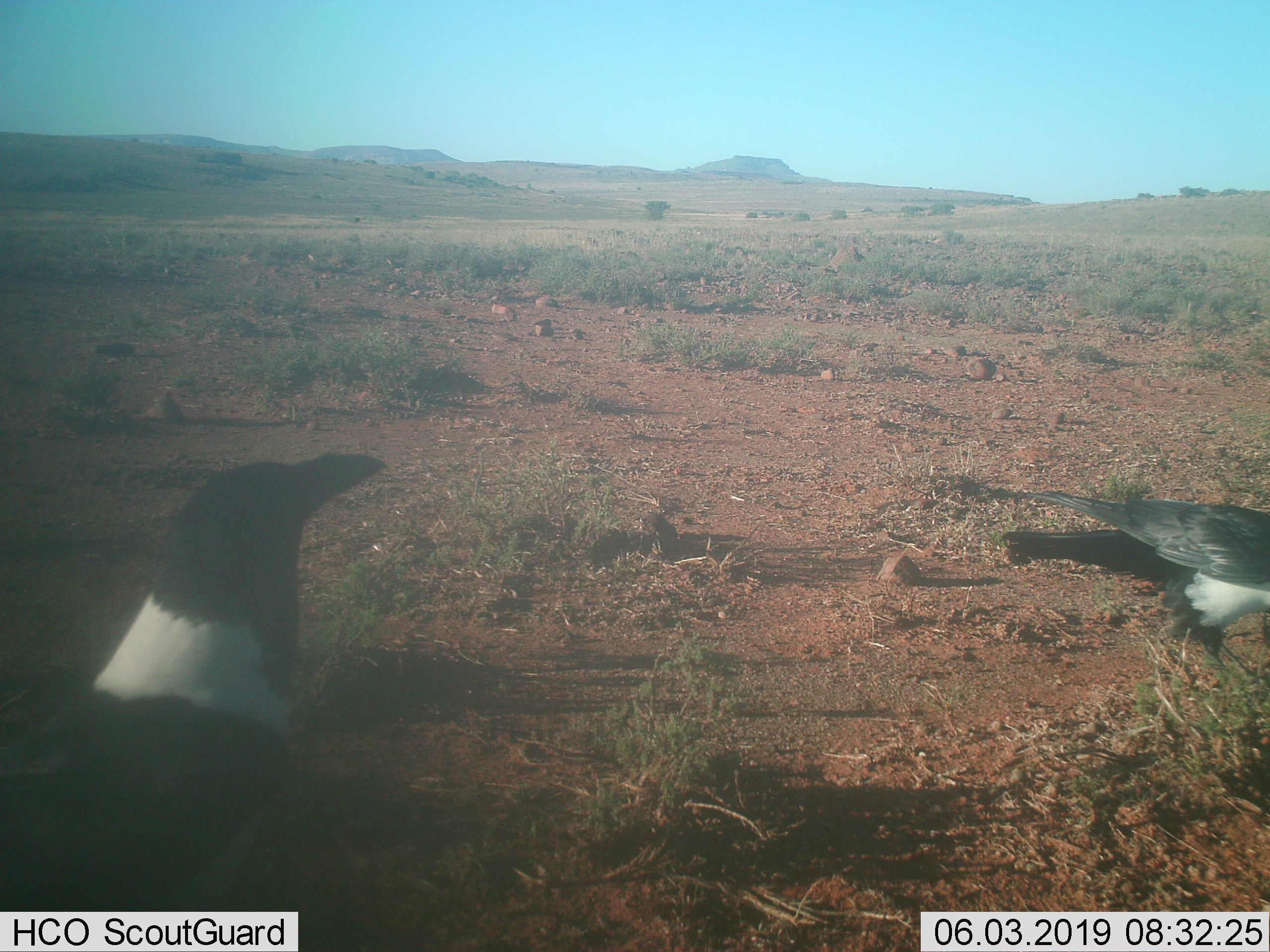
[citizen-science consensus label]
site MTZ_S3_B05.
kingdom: Animalia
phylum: Chordata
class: Aves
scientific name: Aves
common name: bird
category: birdother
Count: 2.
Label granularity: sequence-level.